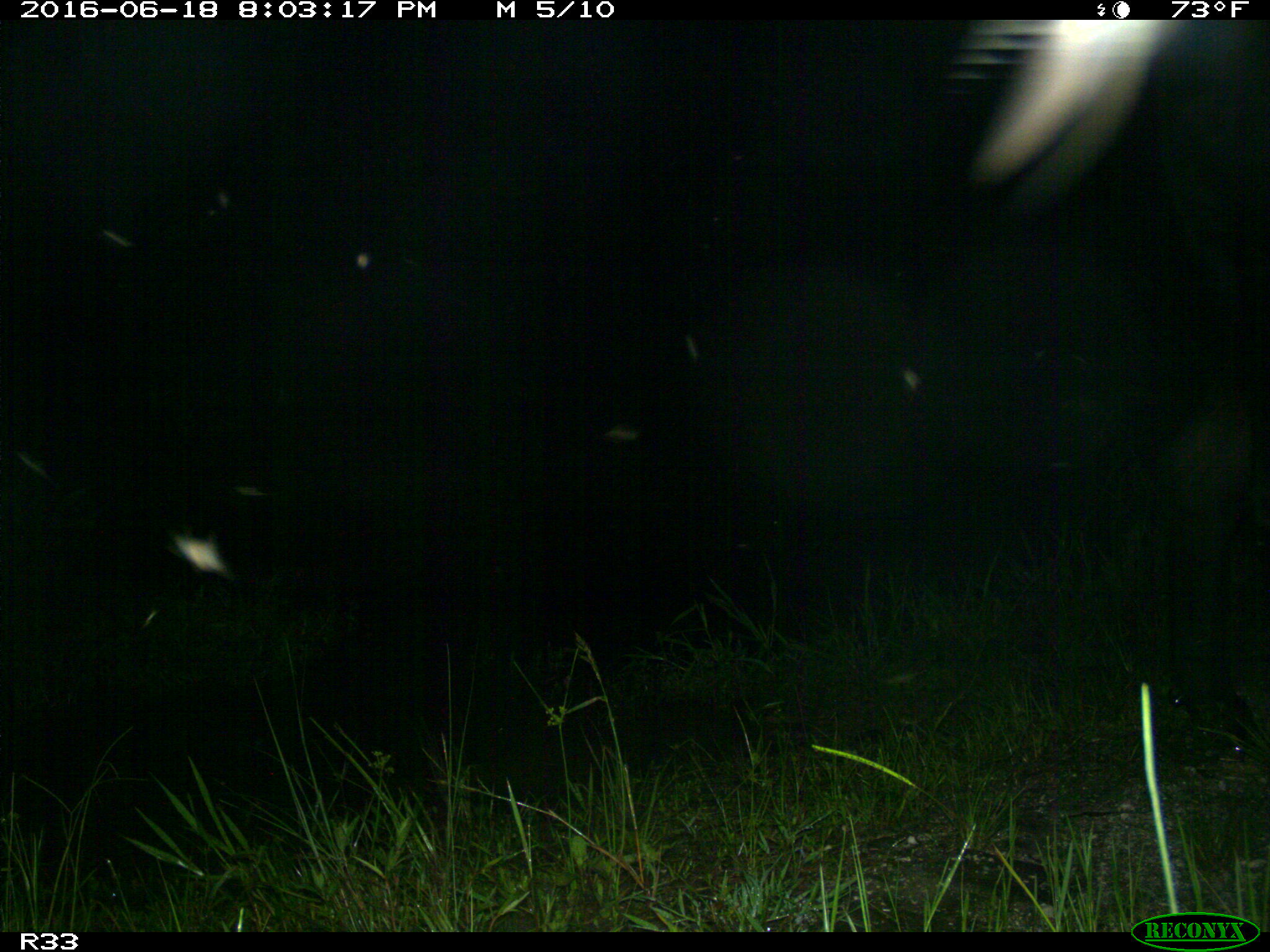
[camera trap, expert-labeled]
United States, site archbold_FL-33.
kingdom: Animalia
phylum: Chordata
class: Mammalia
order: Artiodactyla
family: Bovidae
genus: Bos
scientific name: Bos taurus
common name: domestic cow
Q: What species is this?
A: Bos taurus (domestic cow).